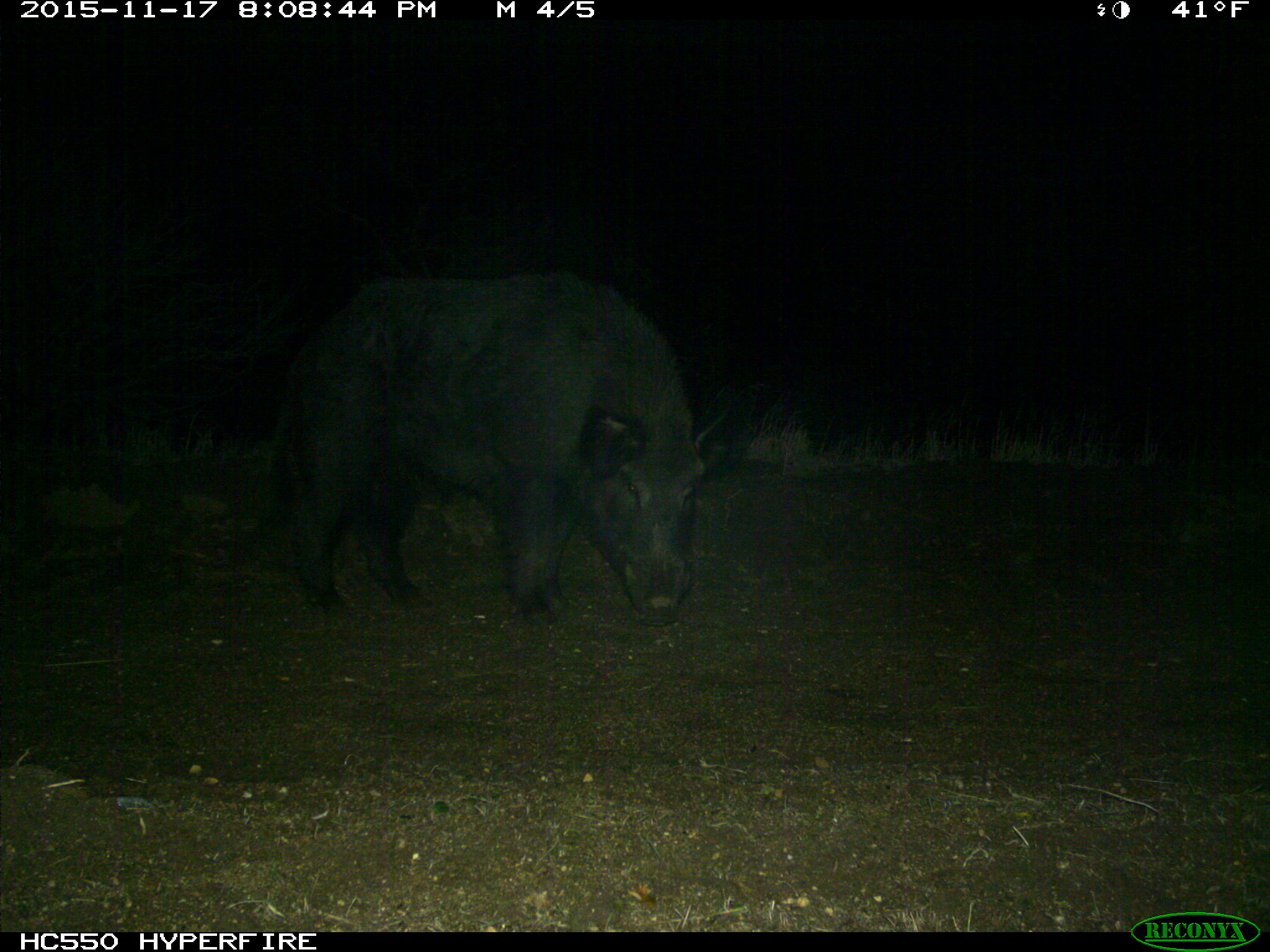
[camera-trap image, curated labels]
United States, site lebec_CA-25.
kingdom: Animalia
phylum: Chordata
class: Mammalia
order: Artiodactyla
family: Suidae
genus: Sus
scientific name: Sus scrofa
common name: wild boar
Sus scrofa (wild boar).